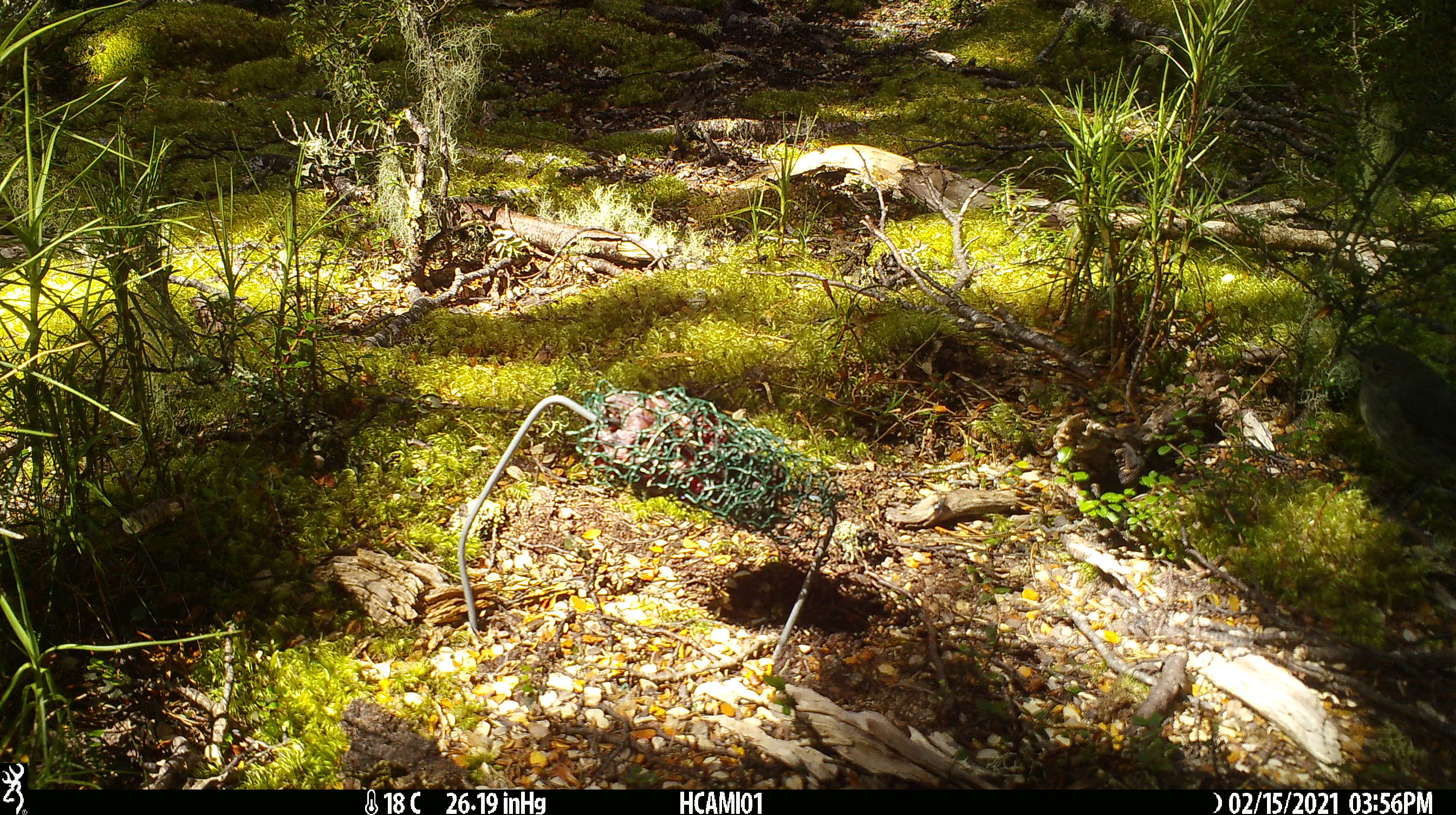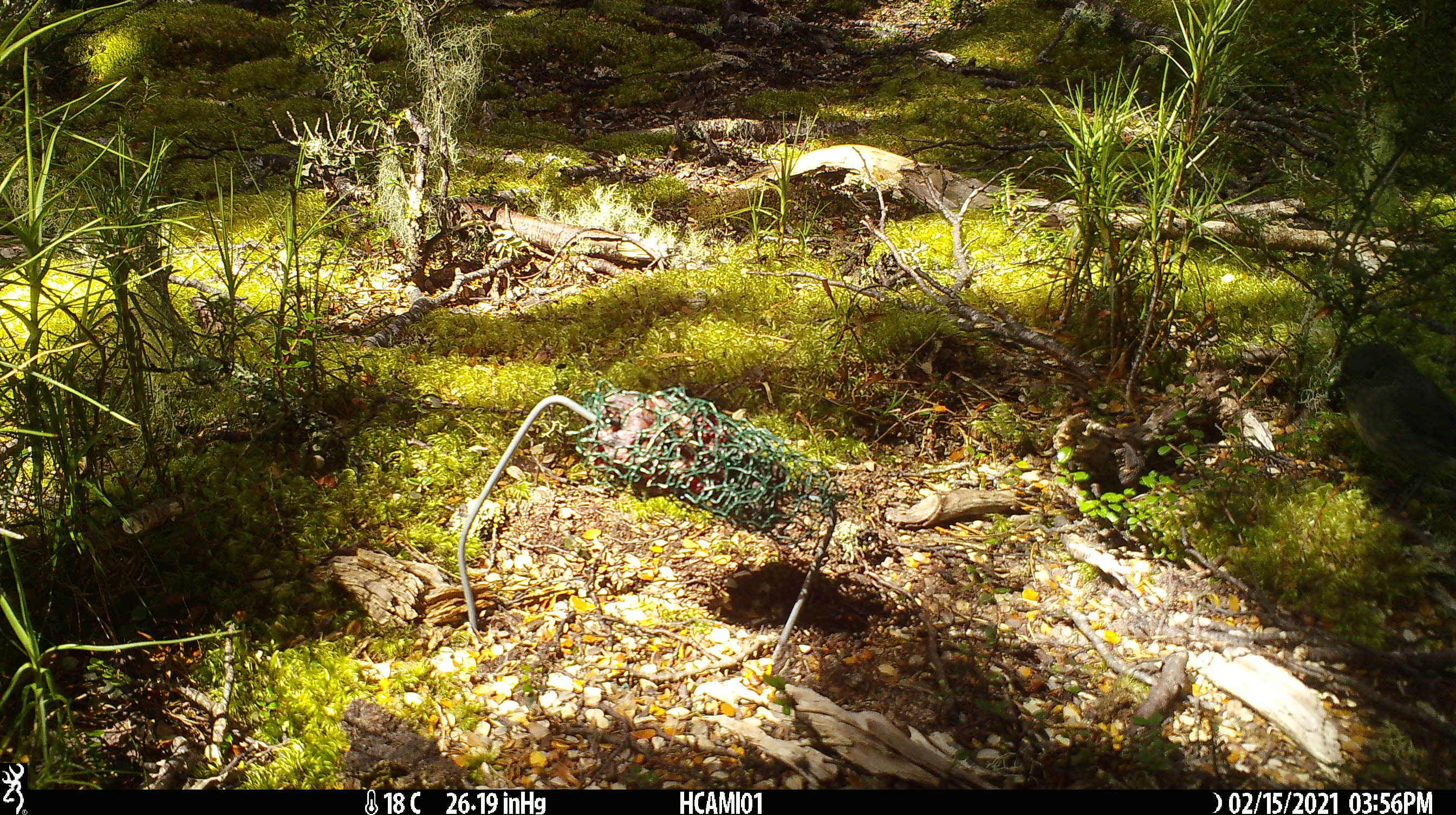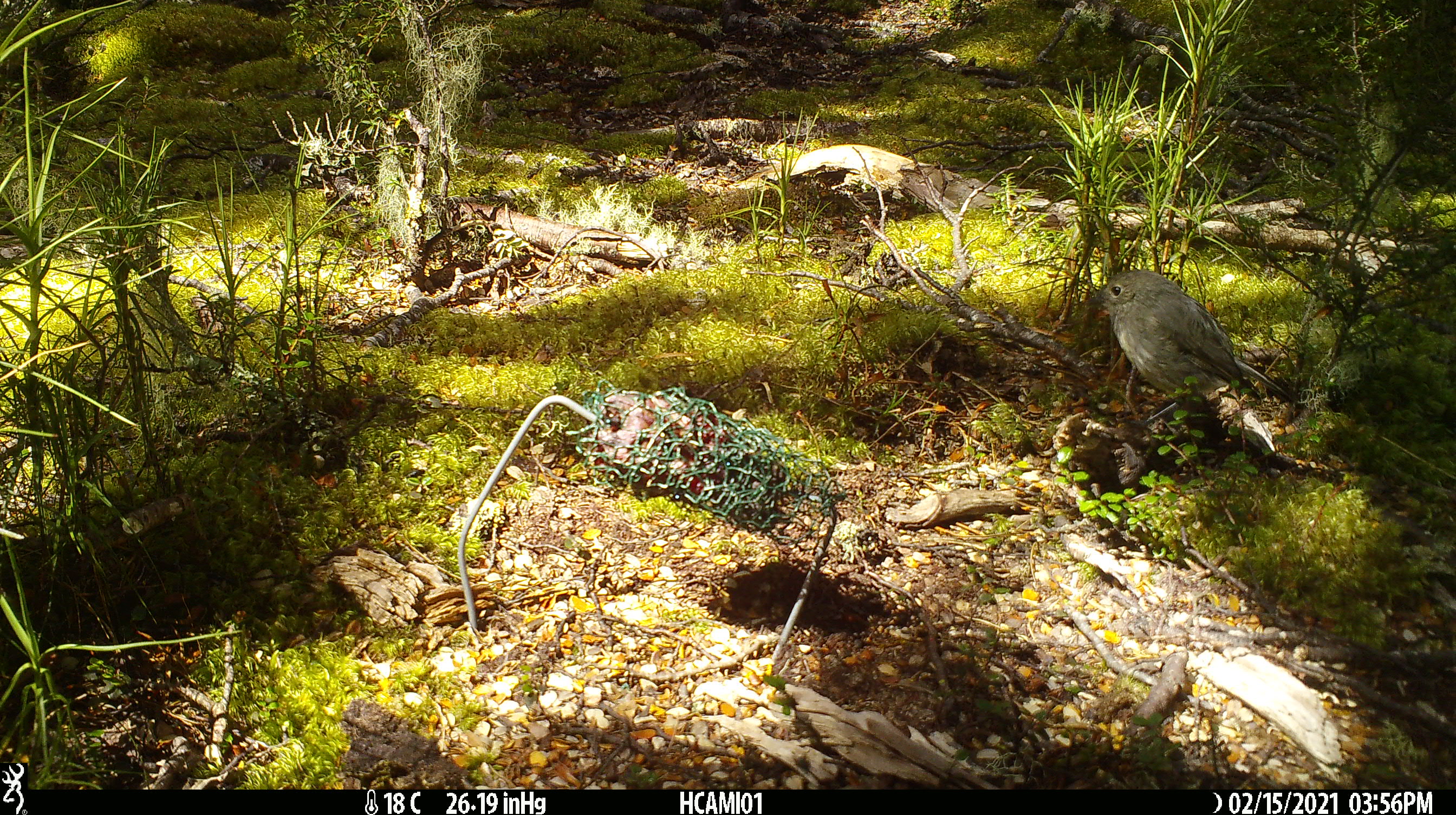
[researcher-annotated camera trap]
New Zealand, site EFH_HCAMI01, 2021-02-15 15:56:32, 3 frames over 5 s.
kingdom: Animalia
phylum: Chordata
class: Aves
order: Passeriformes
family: Petroicidae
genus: Petroica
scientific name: Petroica australis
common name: new zealand robin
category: robin